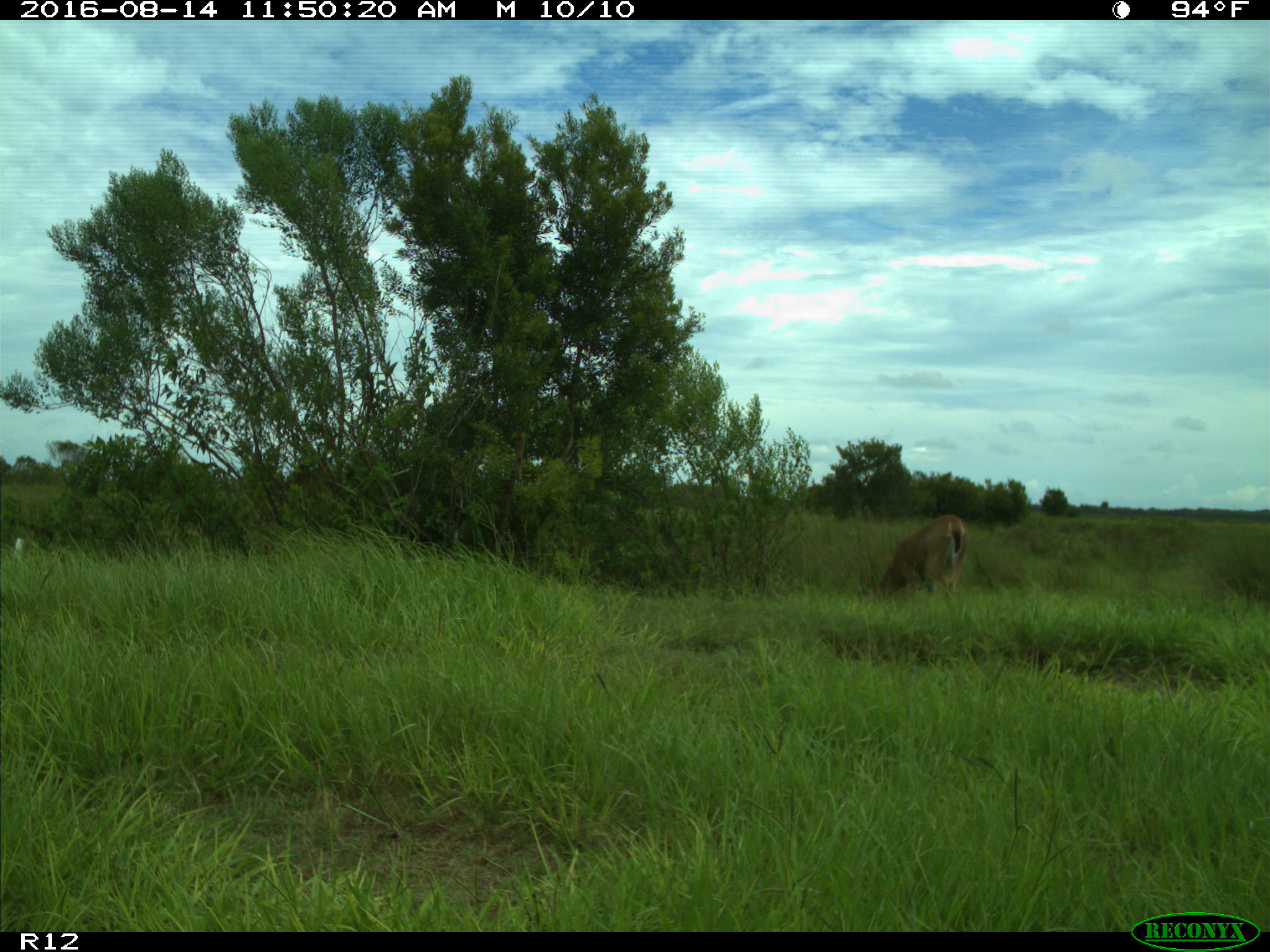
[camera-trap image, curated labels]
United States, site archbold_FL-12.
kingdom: Animalia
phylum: Chordata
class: Mammalia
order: Artiodactyla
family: Cervidae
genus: Odocoileus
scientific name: Odocoileus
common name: deer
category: unidentified deer